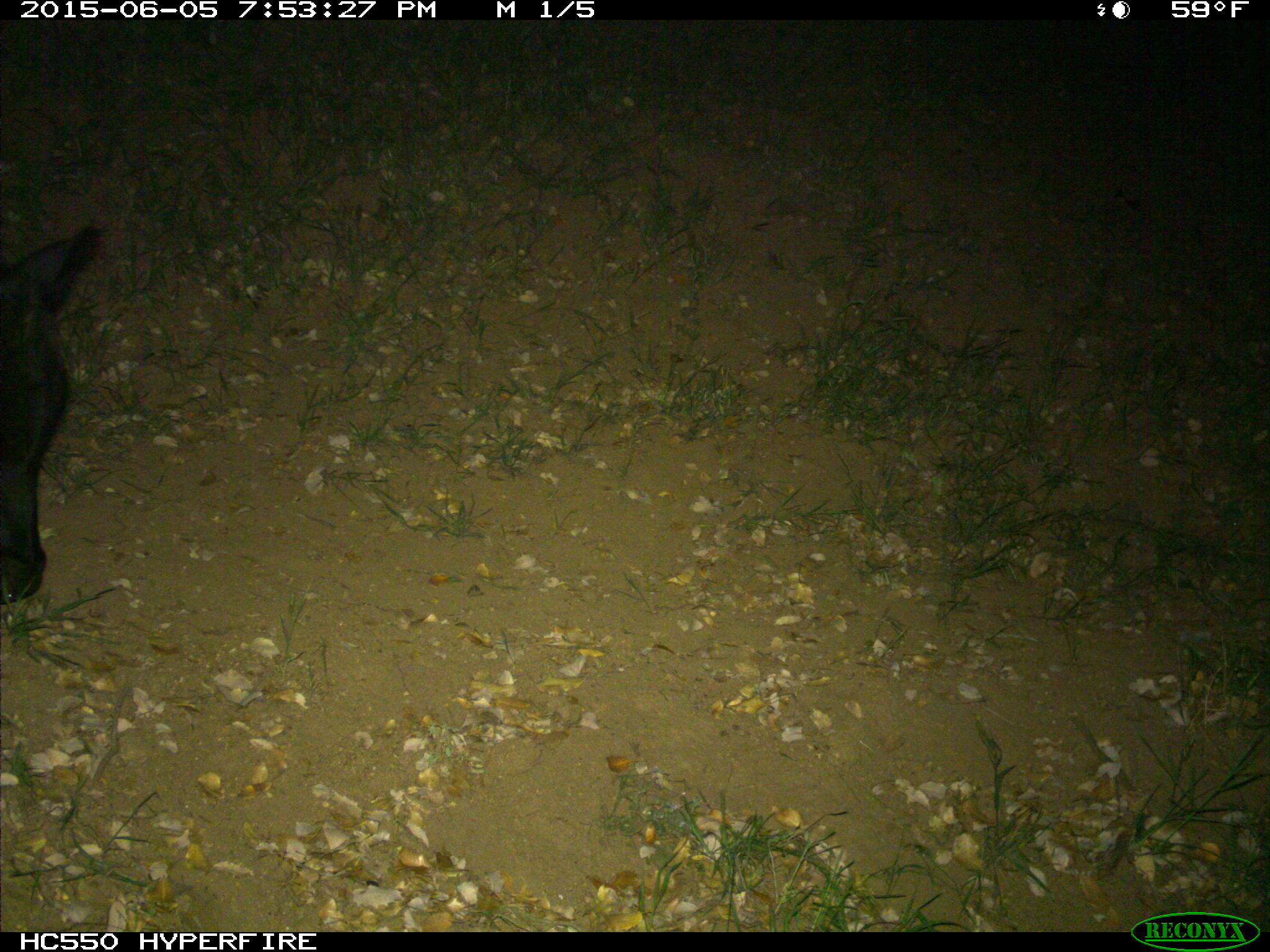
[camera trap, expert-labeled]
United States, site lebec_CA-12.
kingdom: Animalia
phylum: Chordata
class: Mammalia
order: Artiodactyla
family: Bovidae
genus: Bos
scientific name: Bos taurus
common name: domestic cow